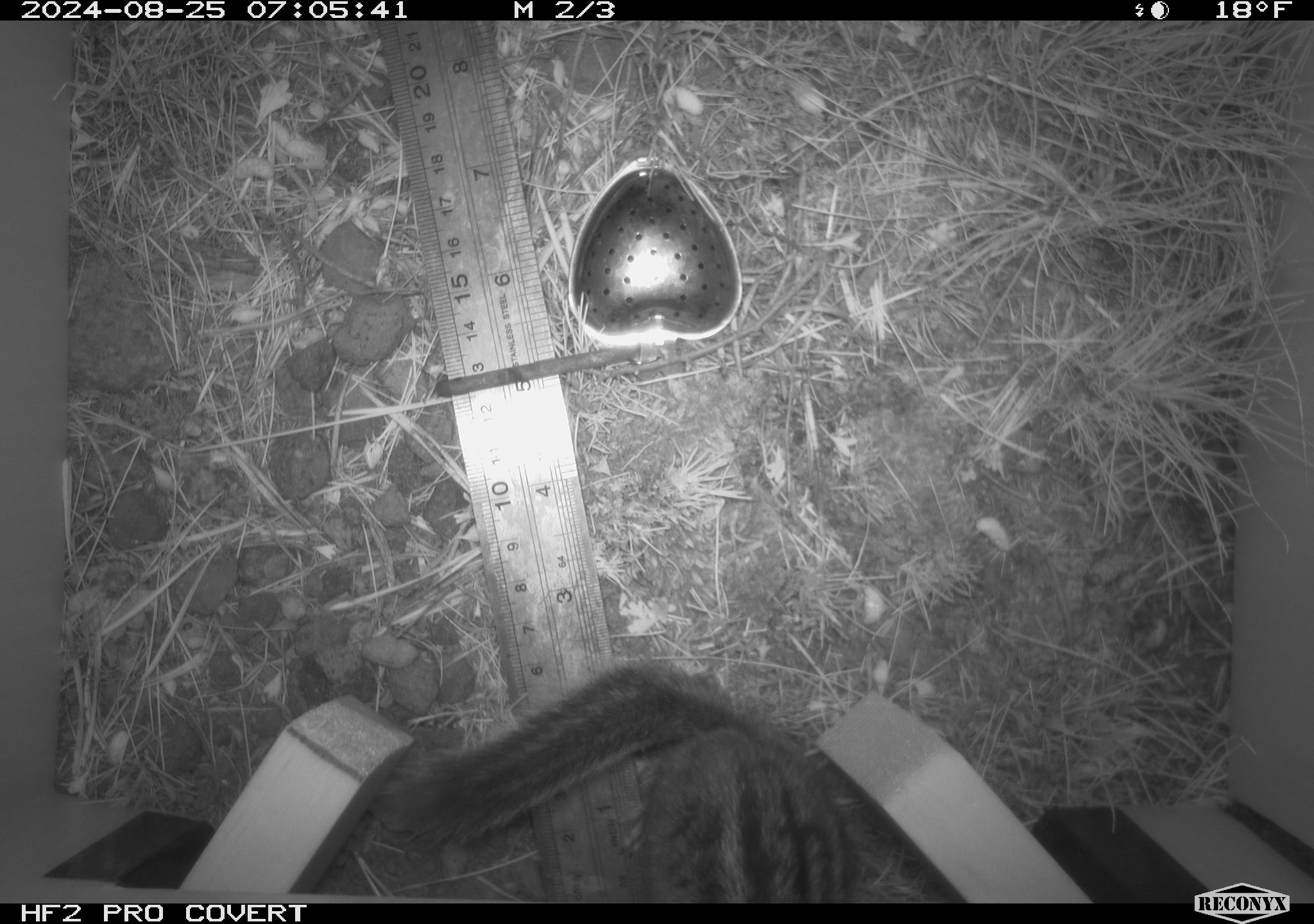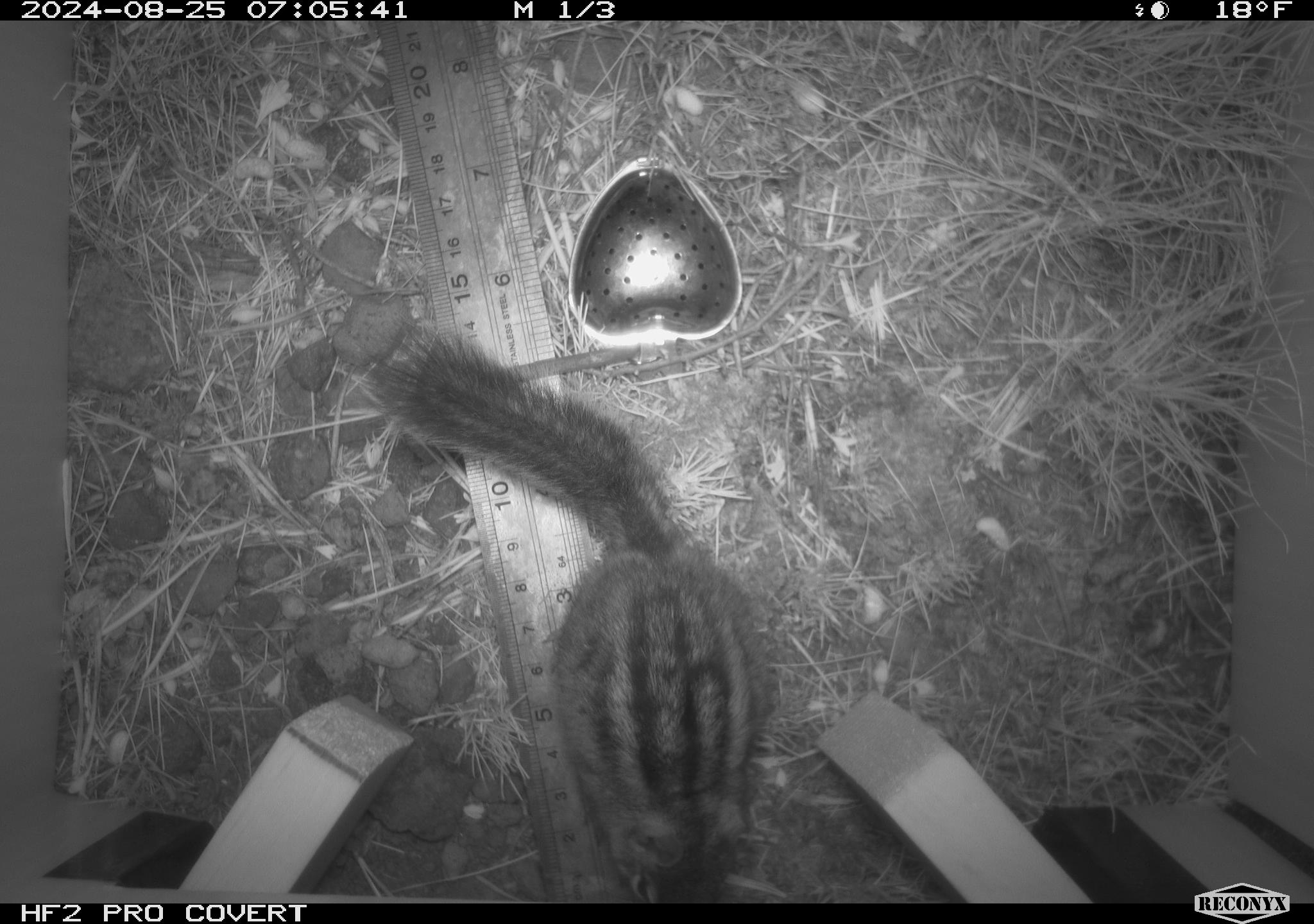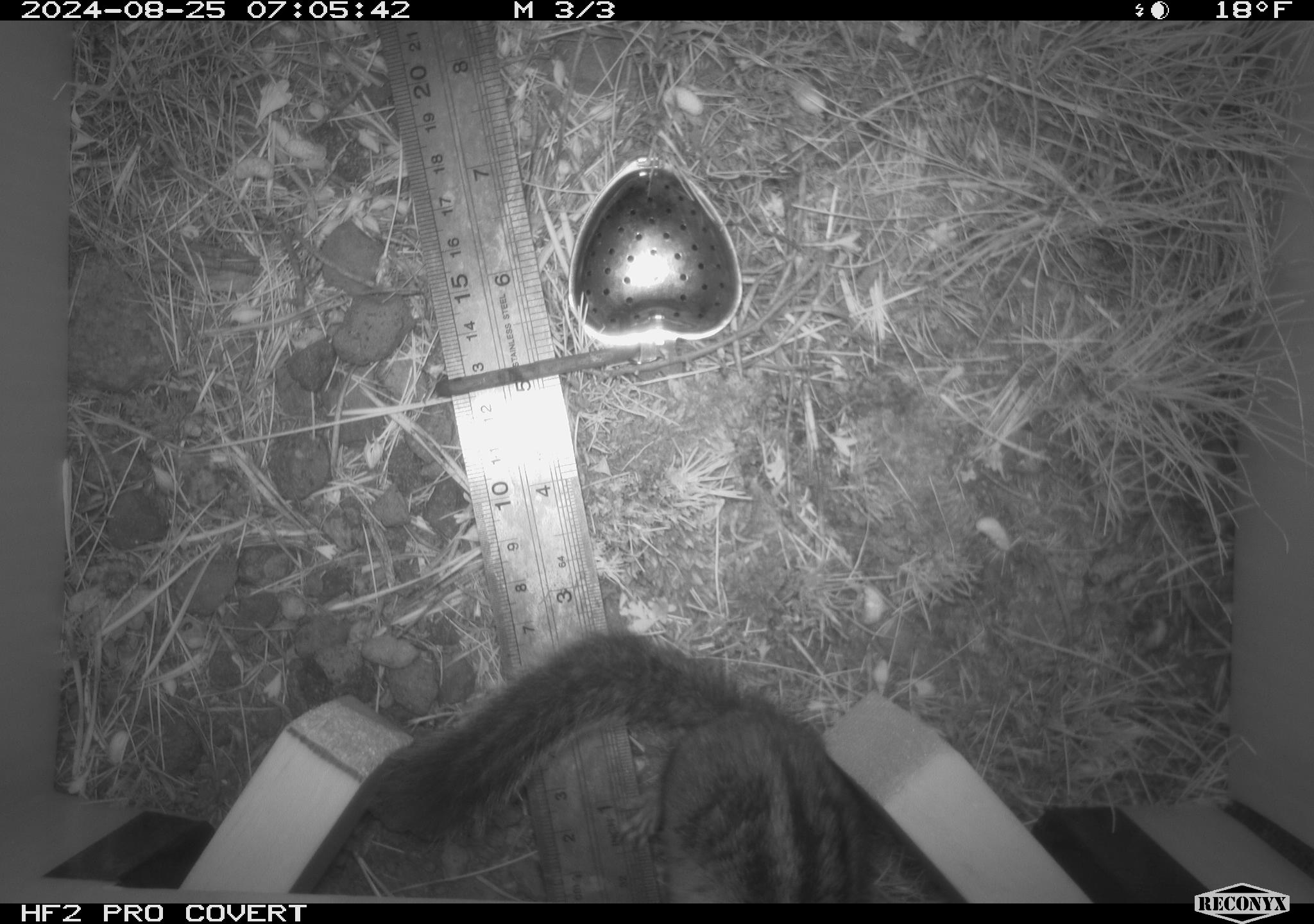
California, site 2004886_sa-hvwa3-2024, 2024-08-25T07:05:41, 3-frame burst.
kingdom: Animalia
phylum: Chordata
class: Mammalia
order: Rodentia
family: Sciuridae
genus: Neotamias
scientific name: Neotamias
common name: western chipmunks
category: neotamias species